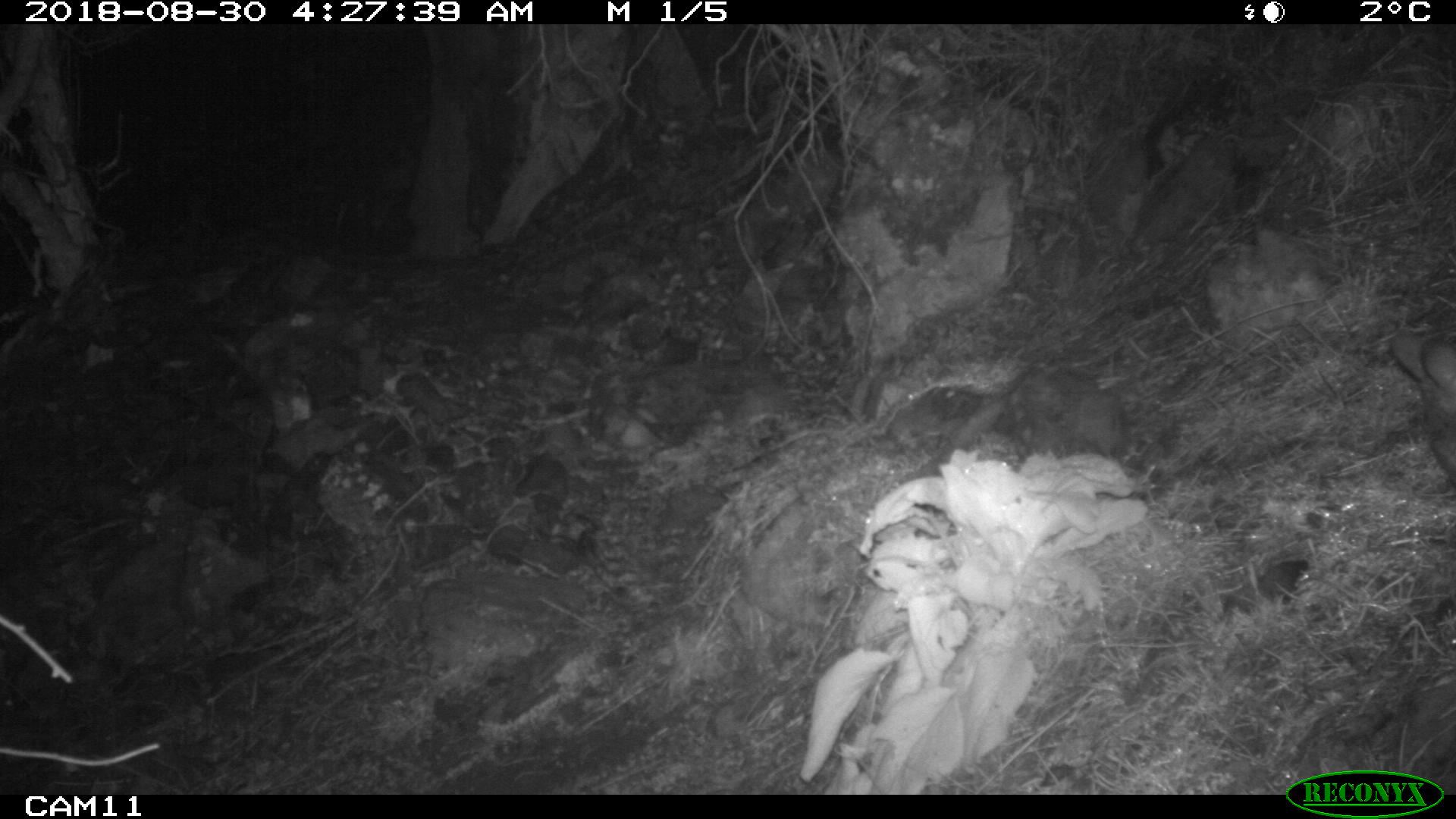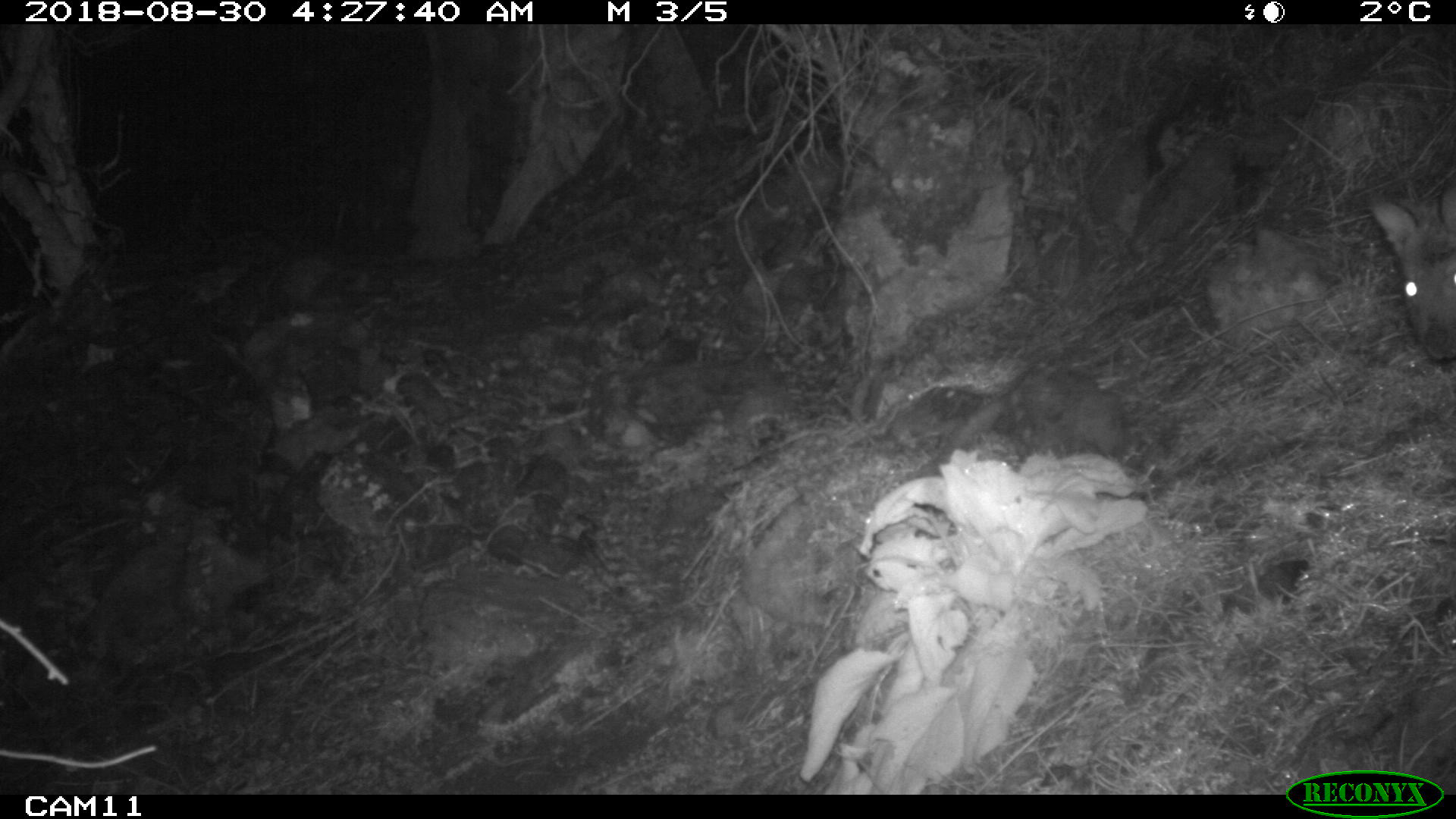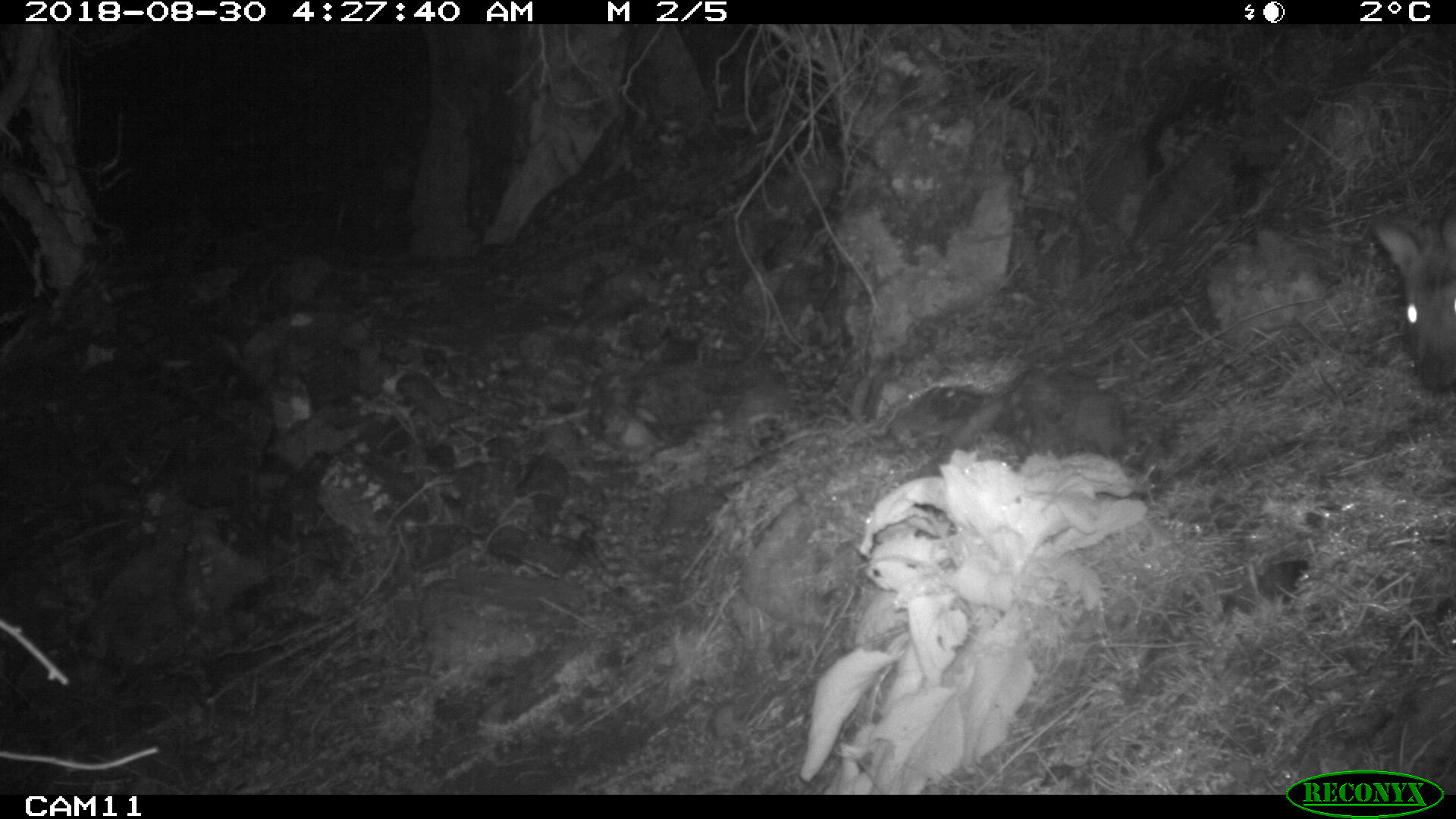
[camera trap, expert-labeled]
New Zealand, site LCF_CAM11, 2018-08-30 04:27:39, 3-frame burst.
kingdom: Animalia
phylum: Chordata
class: Mammalia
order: Diprotodontia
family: Macropodidae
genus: Notamacropus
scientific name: Notamacropus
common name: wallaby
Wallaby (Notamacropus).